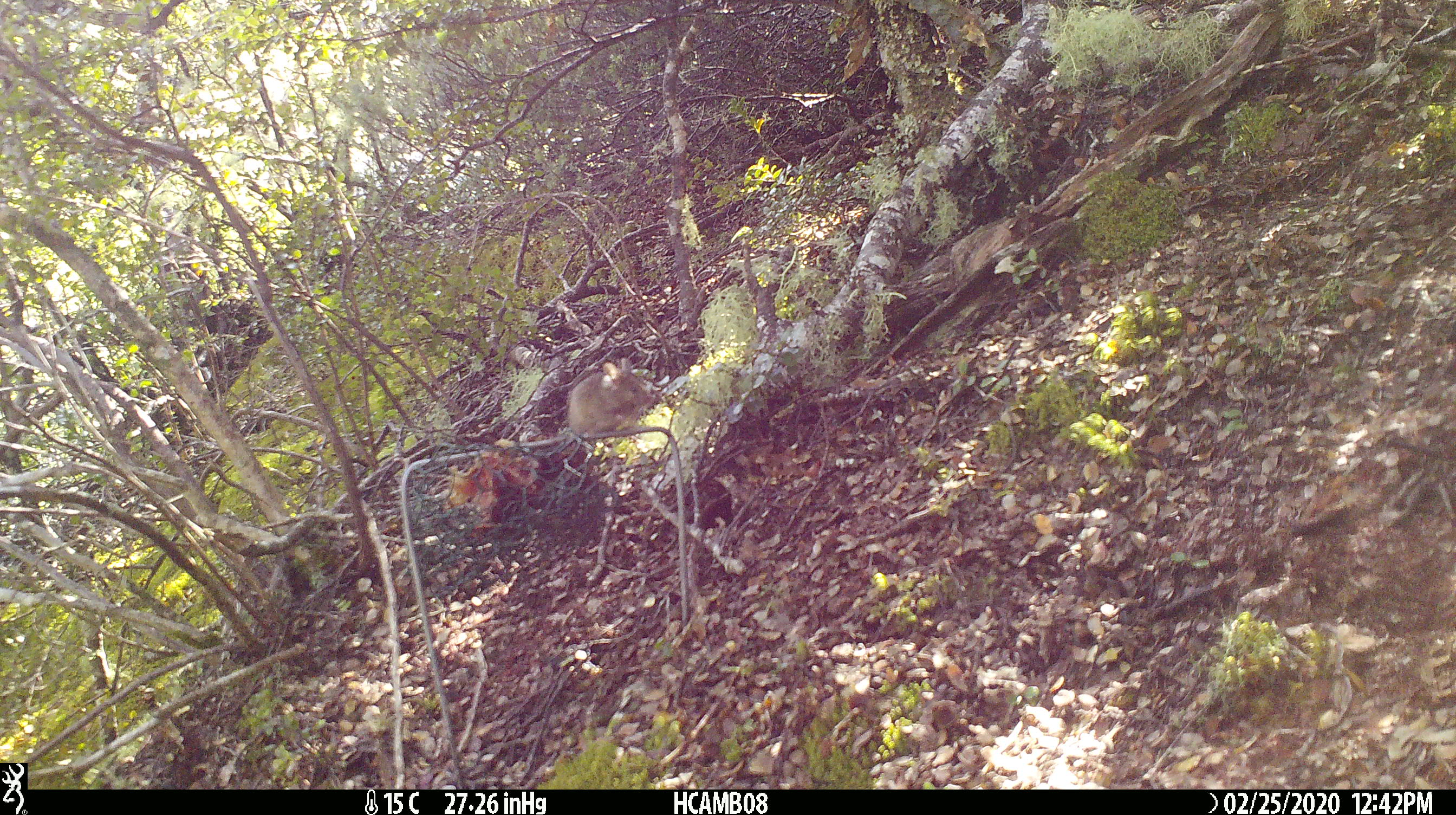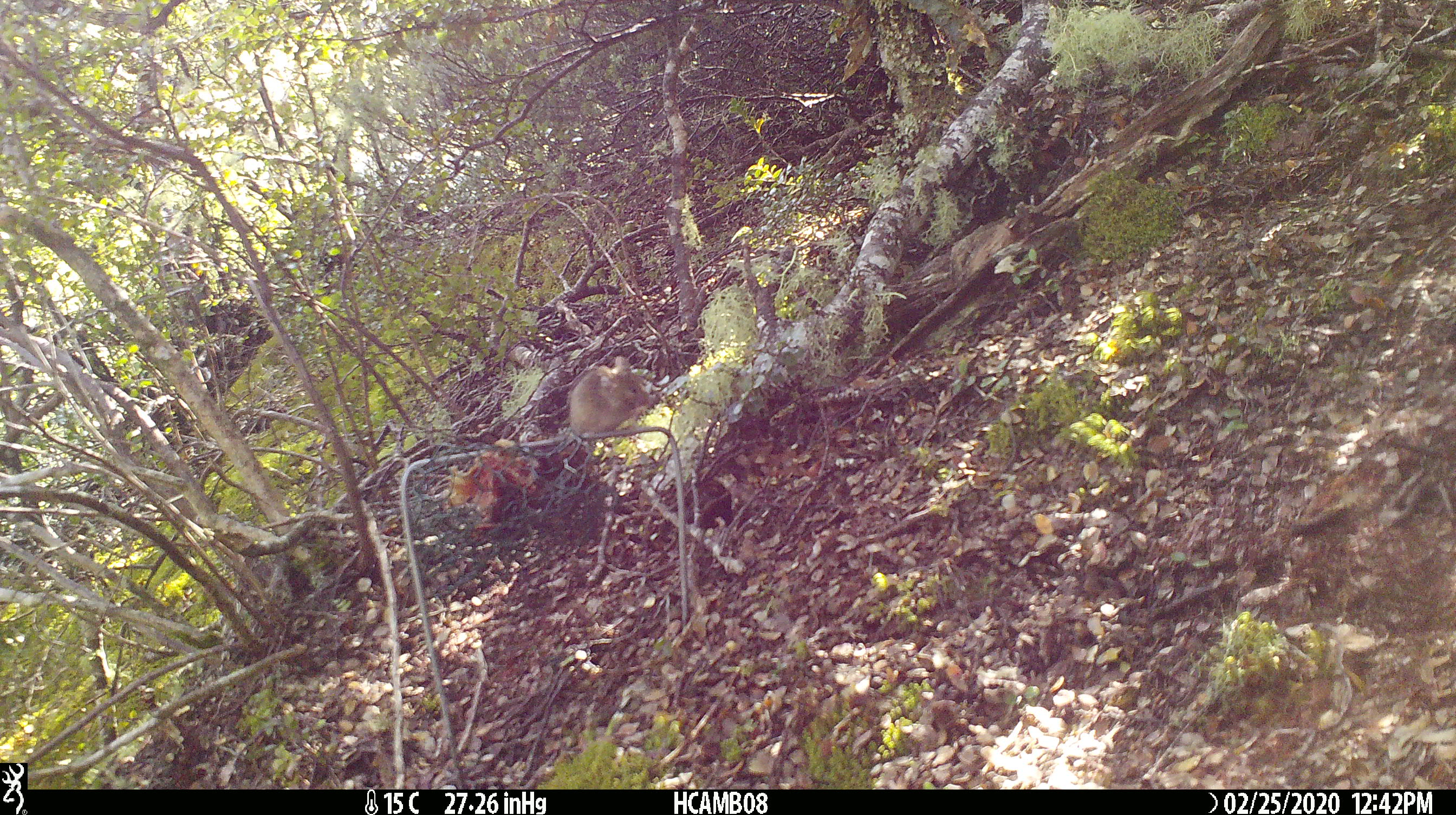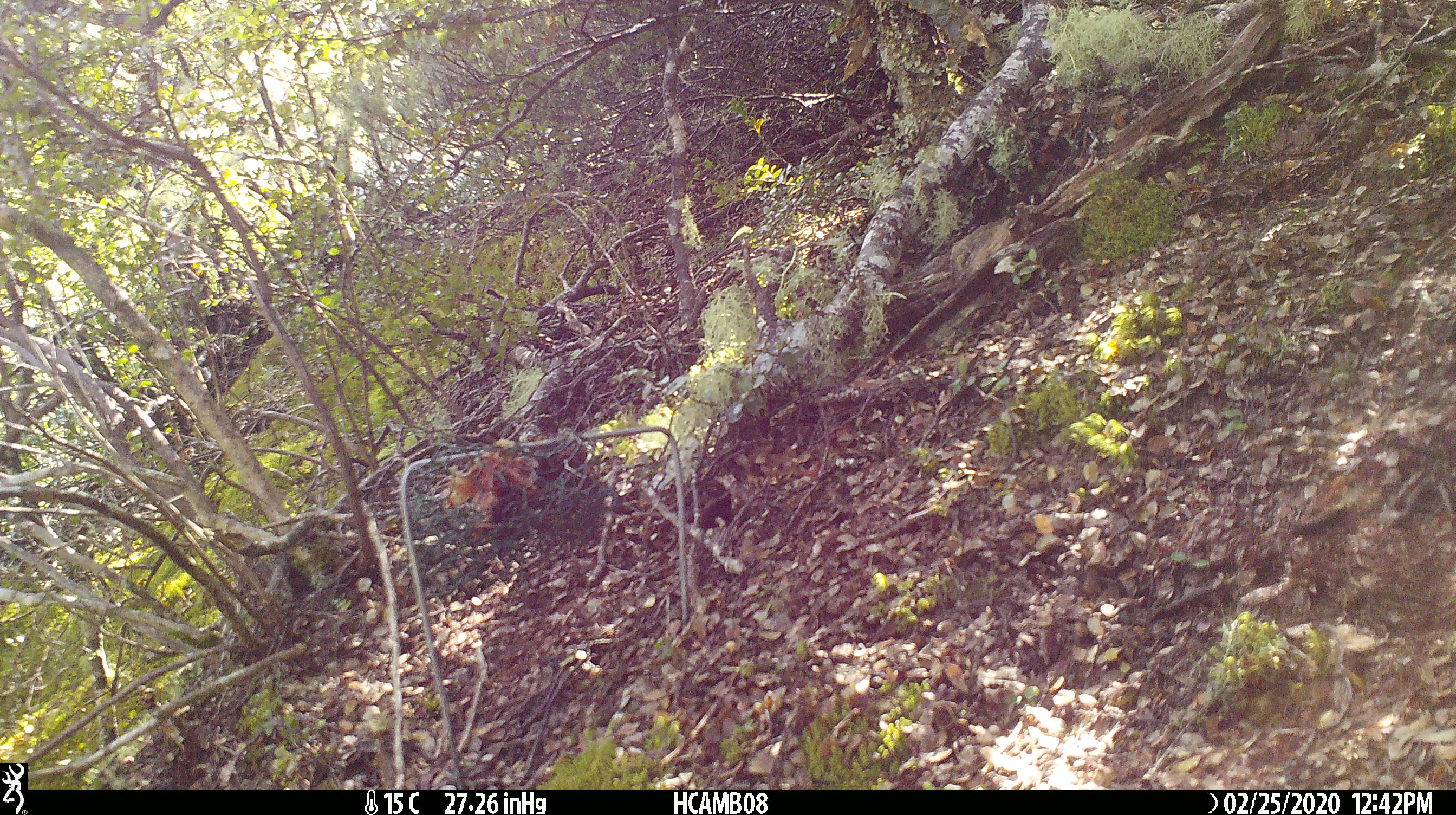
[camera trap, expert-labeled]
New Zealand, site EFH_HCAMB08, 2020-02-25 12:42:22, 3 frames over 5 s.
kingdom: Animalia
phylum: Chordata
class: Mammalia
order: Rodentia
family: Muridae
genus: Mus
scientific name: Mus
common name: mouse